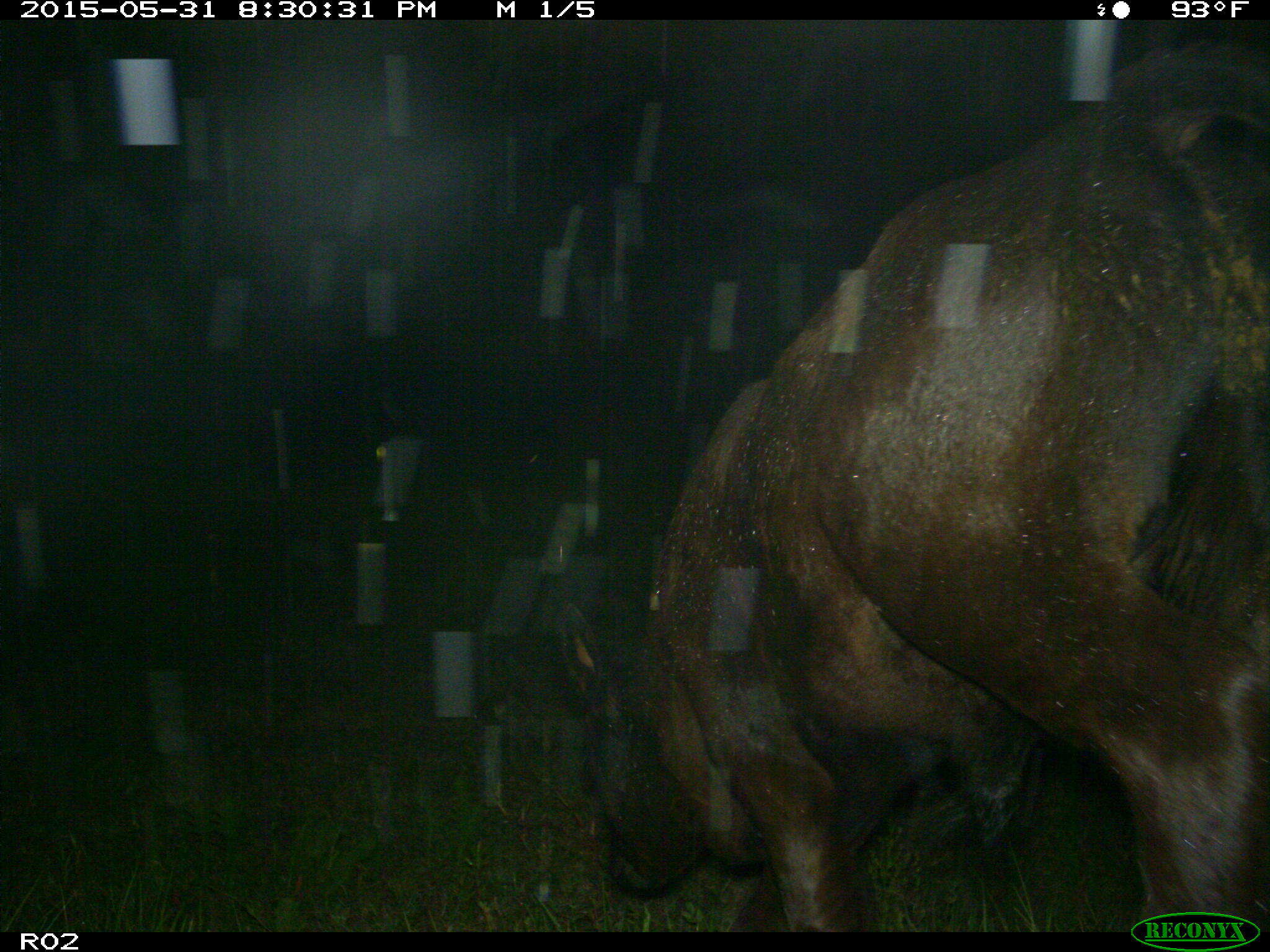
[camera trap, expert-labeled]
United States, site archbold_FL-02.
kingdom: Animalia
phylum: Chordata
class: Mammalia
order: Artiodactyla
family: Bovidae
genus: Bos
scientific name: Bos taurus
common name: domestic cow